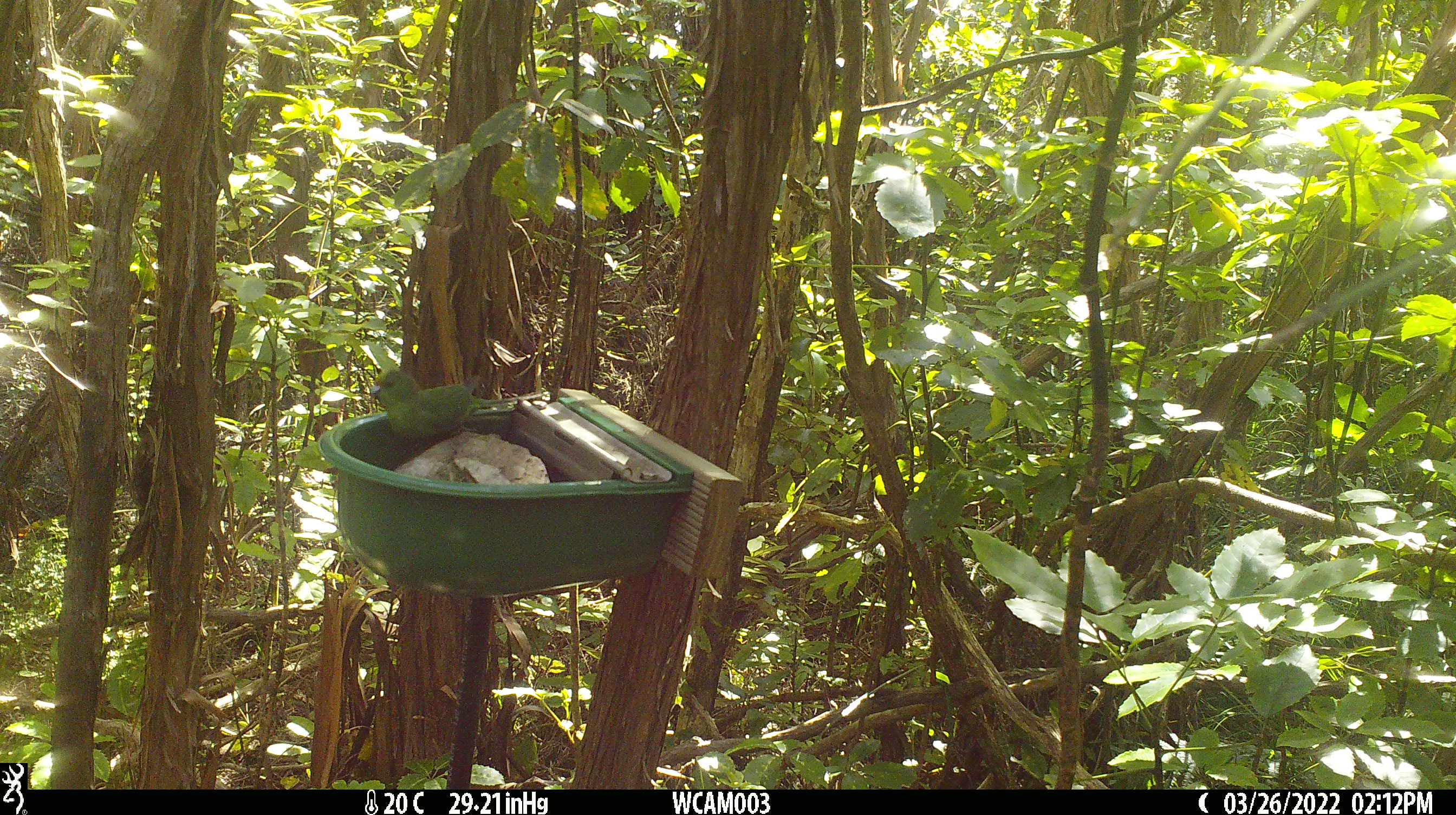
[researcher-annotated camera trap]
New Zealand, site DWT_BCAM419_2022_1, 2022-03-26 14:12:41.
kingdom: Animalia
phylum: Chordata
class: Aves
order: Psittaciformes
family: Psittaculidae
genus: Cyanoramphus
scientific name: Cyanoramphus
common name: parakeet